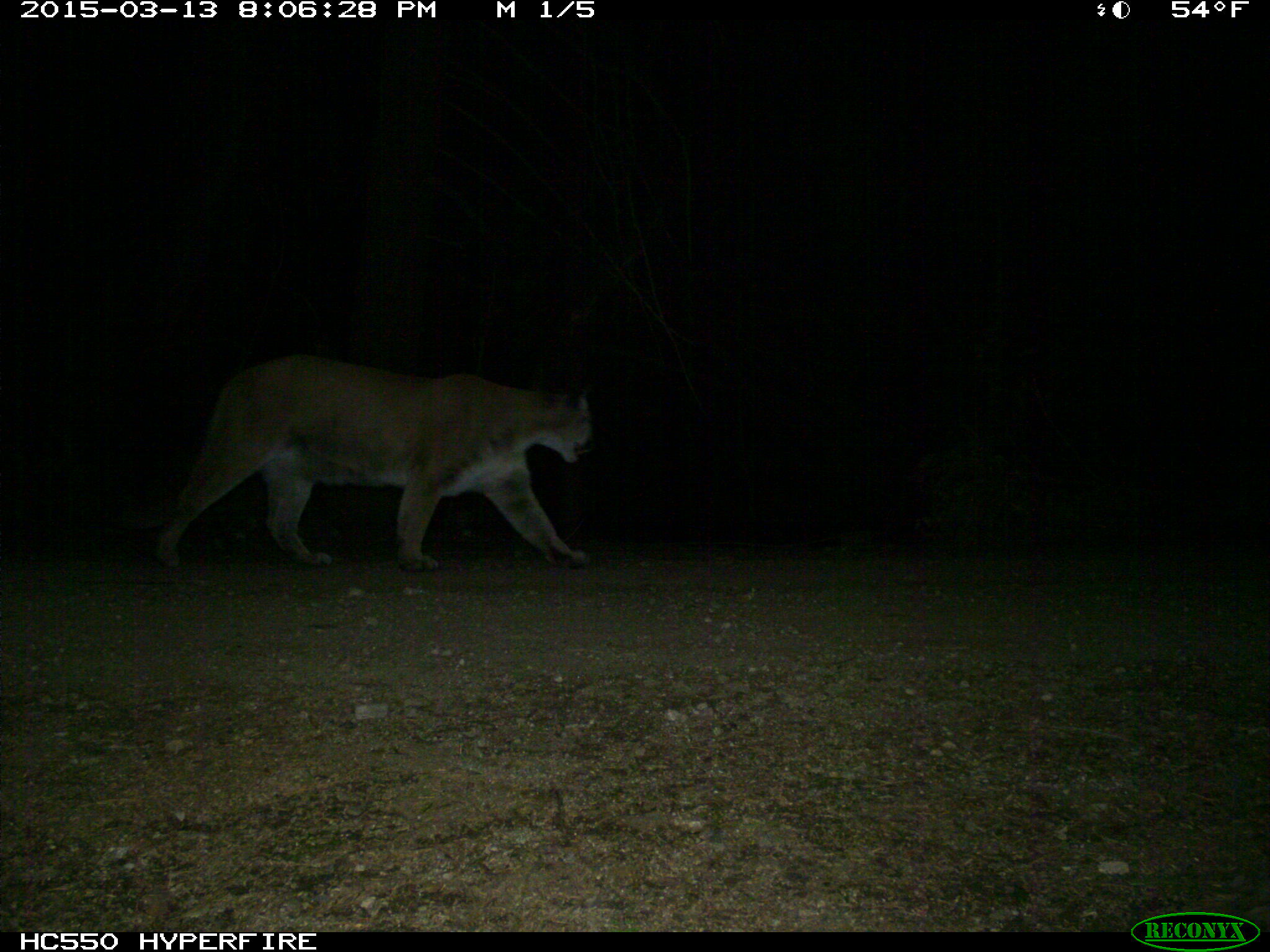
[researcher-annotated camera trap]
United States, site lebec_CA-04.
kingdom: Animalia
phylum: Chordata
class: Mammalia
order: Carnivora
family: Felidae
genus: Puma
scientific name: Puma concolor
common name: mountain lion